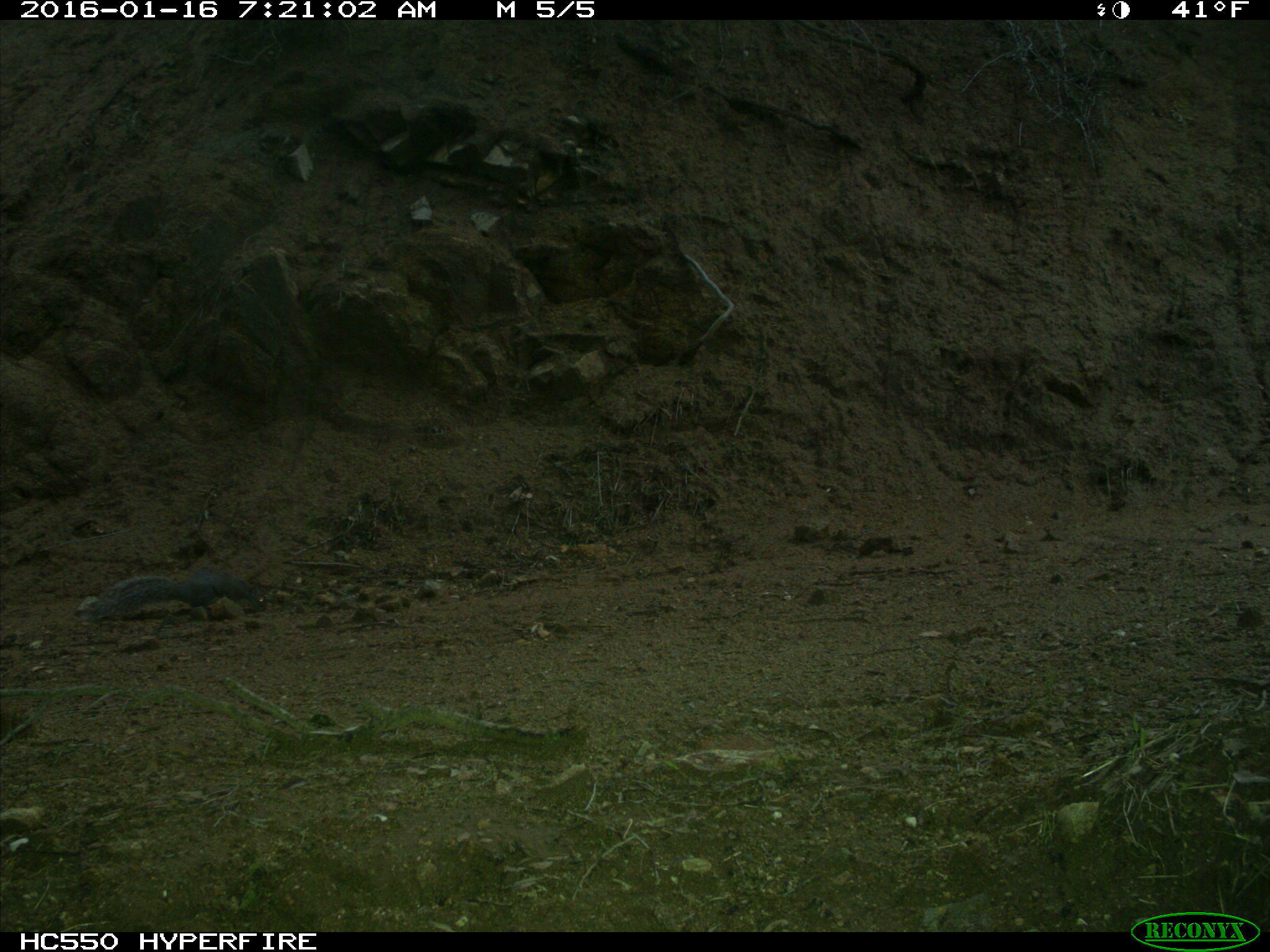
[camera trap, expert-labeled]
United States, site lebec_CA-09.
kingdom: Animalia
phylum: Chordata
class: Mammalia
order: Rodentia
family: Sciuridae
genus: Sciurus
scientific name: Sciurus carolinensis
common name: eastern gray squirrel